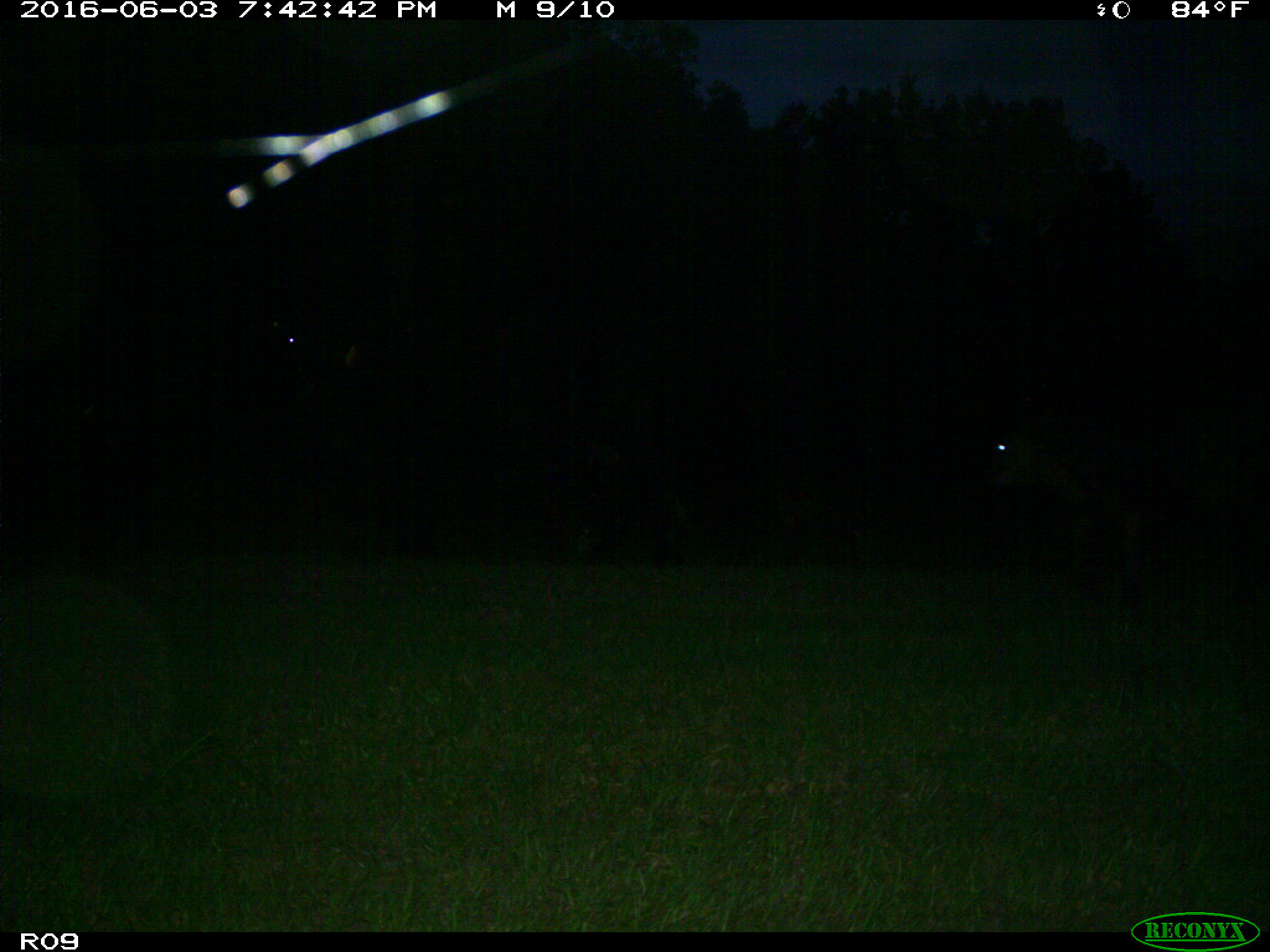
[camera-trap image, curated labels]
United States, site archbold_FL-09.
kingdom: Animalia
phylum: Chordata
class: Mammalia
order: Artiodactyla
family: Bovidae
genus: Bos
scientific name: Bos taurus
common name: domestic cow